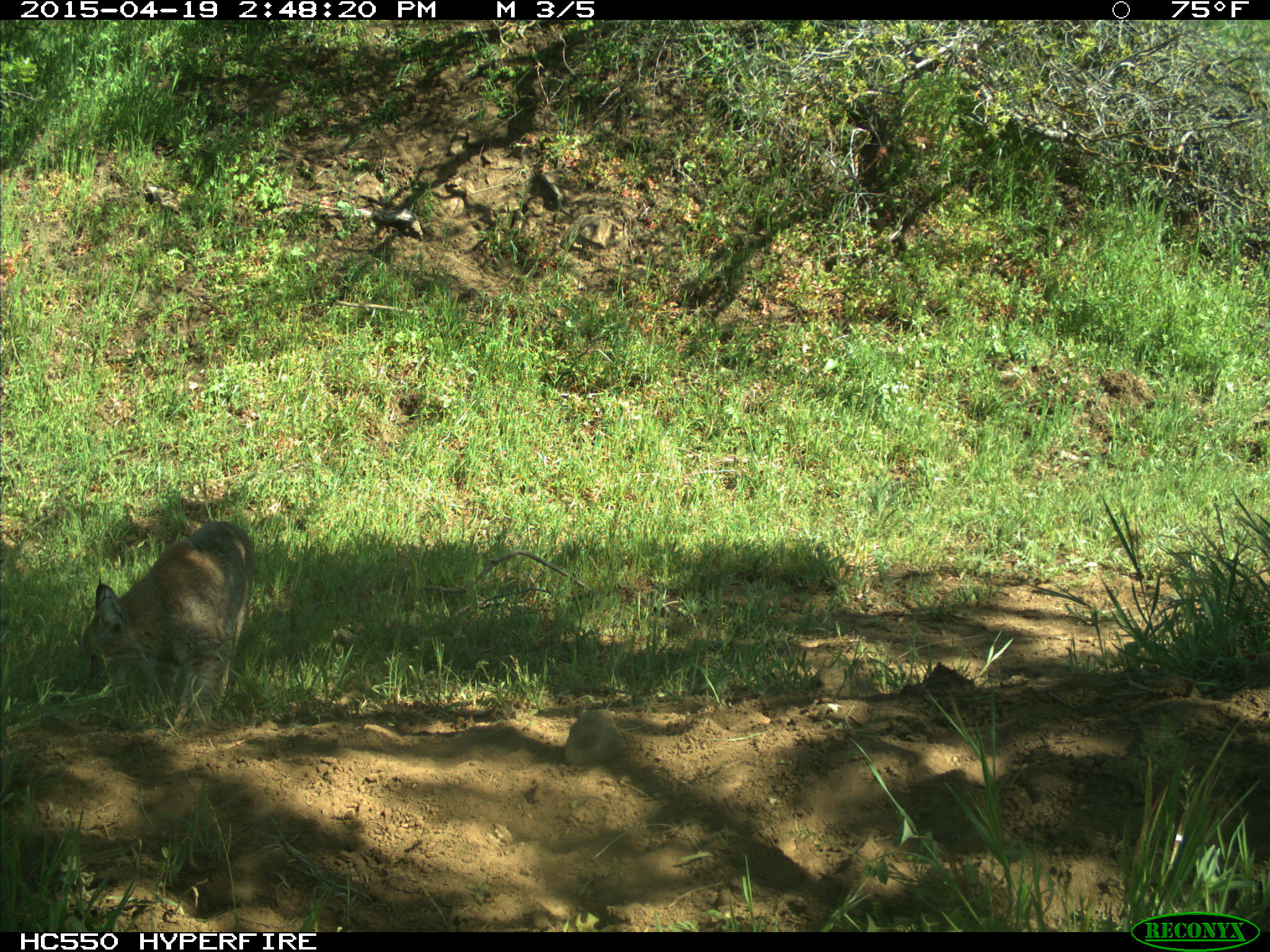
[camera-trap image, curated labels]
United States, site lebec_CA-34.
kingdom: Animalia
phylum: Chordata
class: Mammalia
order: Carnivora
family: Felidae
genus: Lynx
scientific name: Lynx rufus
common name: bobcat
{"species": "Lynx rufus (bobcat)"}